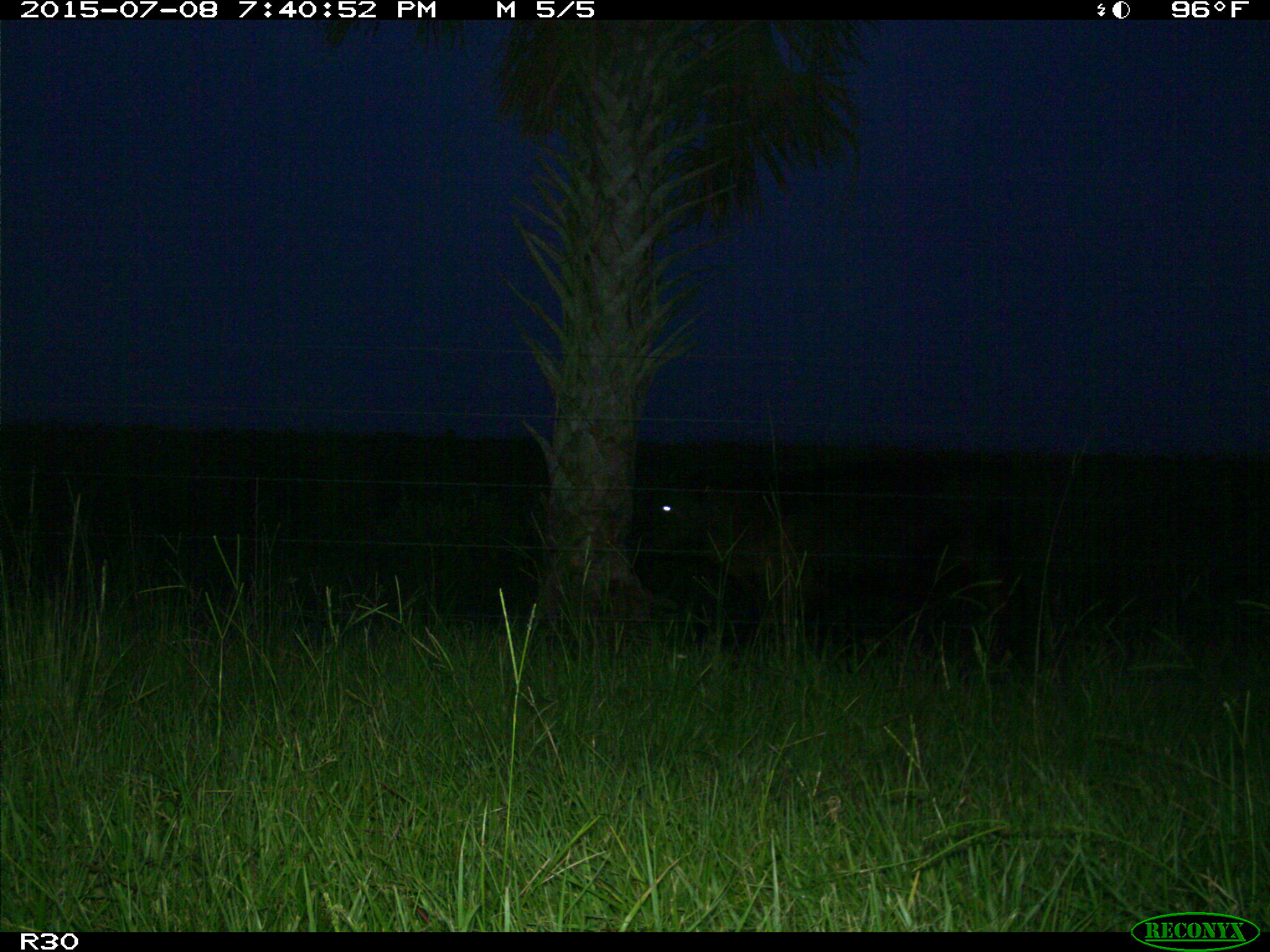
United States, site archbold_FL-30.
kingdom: Animalia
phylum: Chordata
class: Mammalia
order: Artiodactyla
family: Bovidae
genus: Bos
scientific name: Bos taurus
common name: domestic cow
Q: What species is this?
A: Bos taurus (domestic cow).